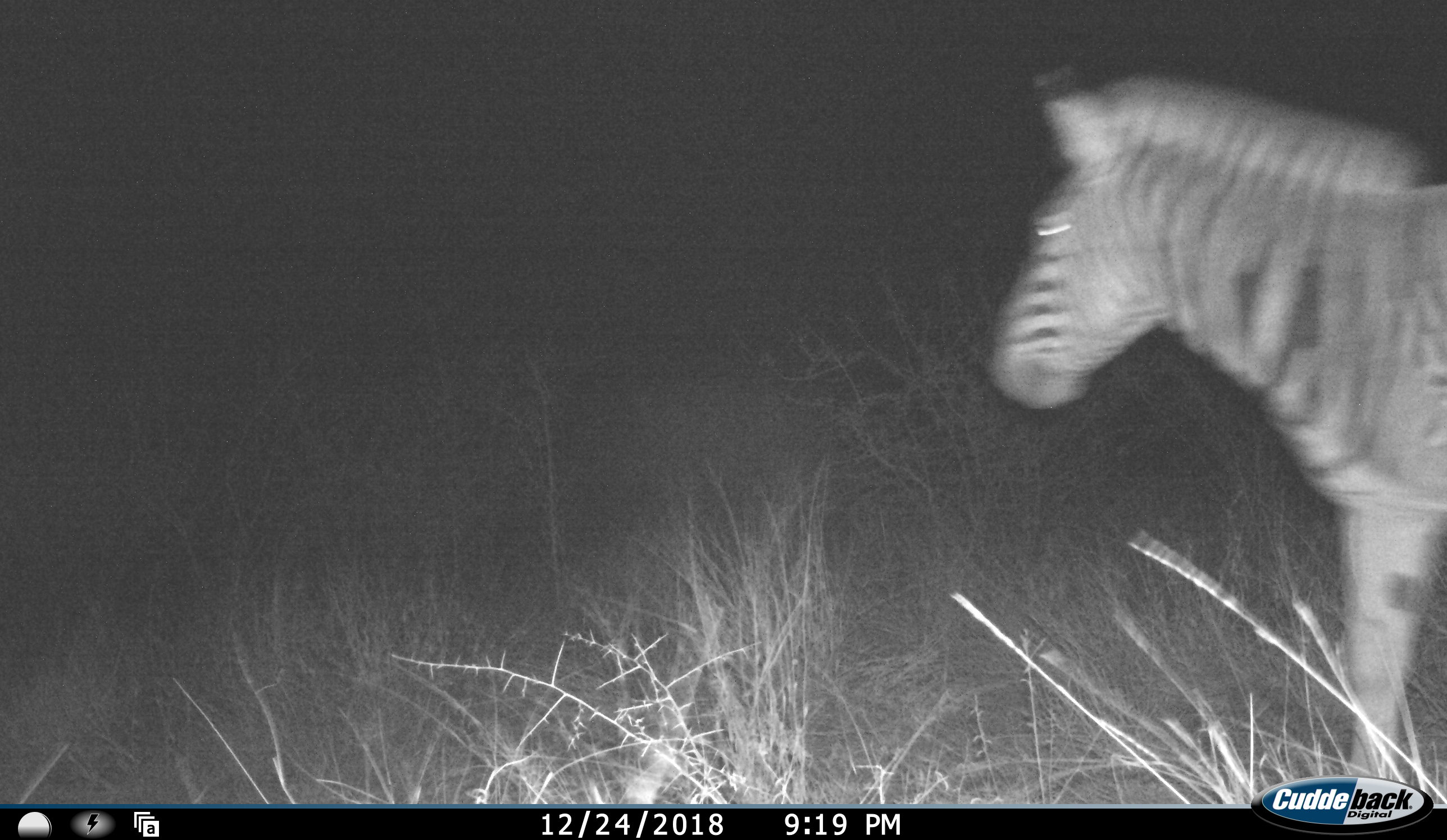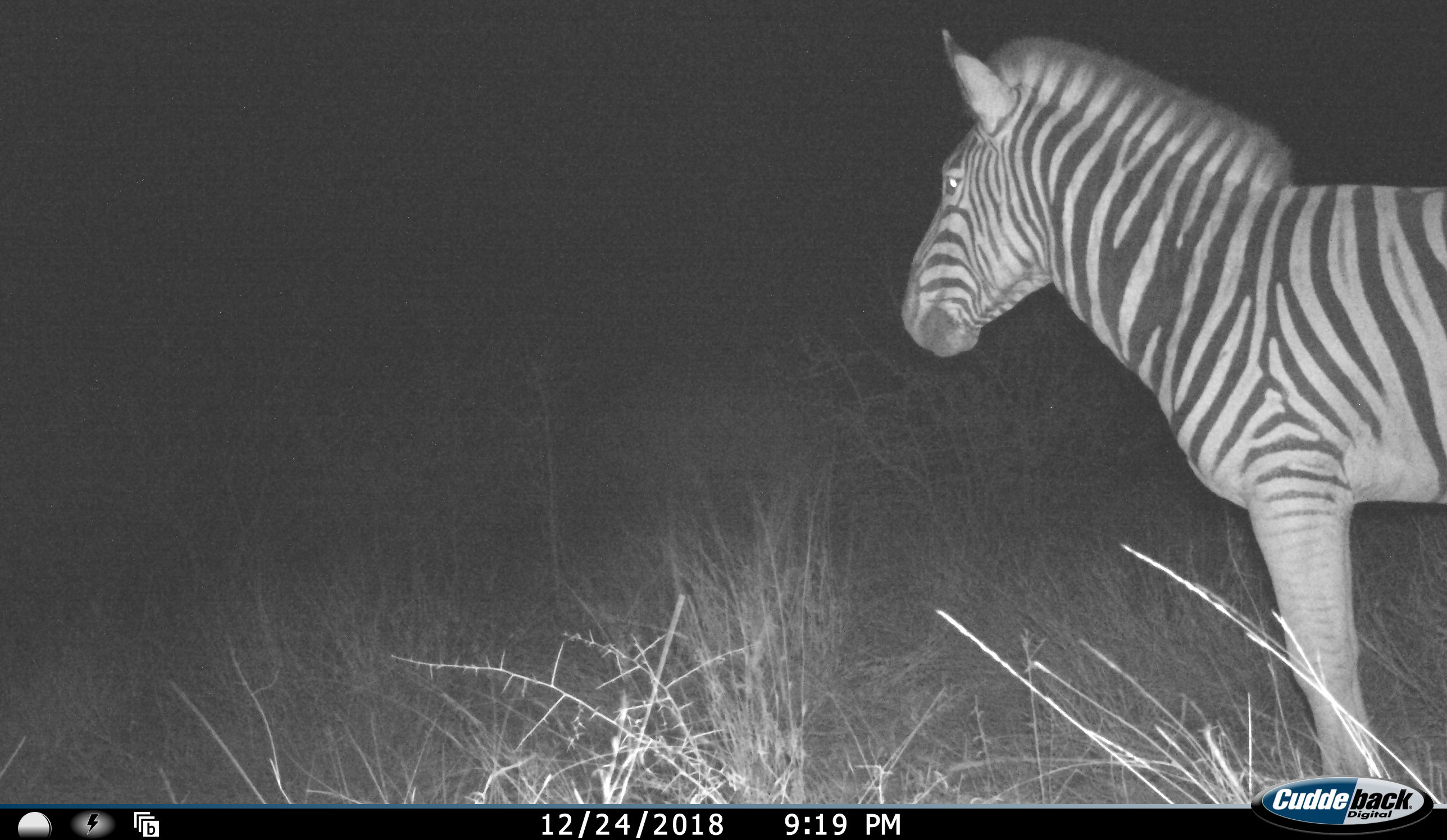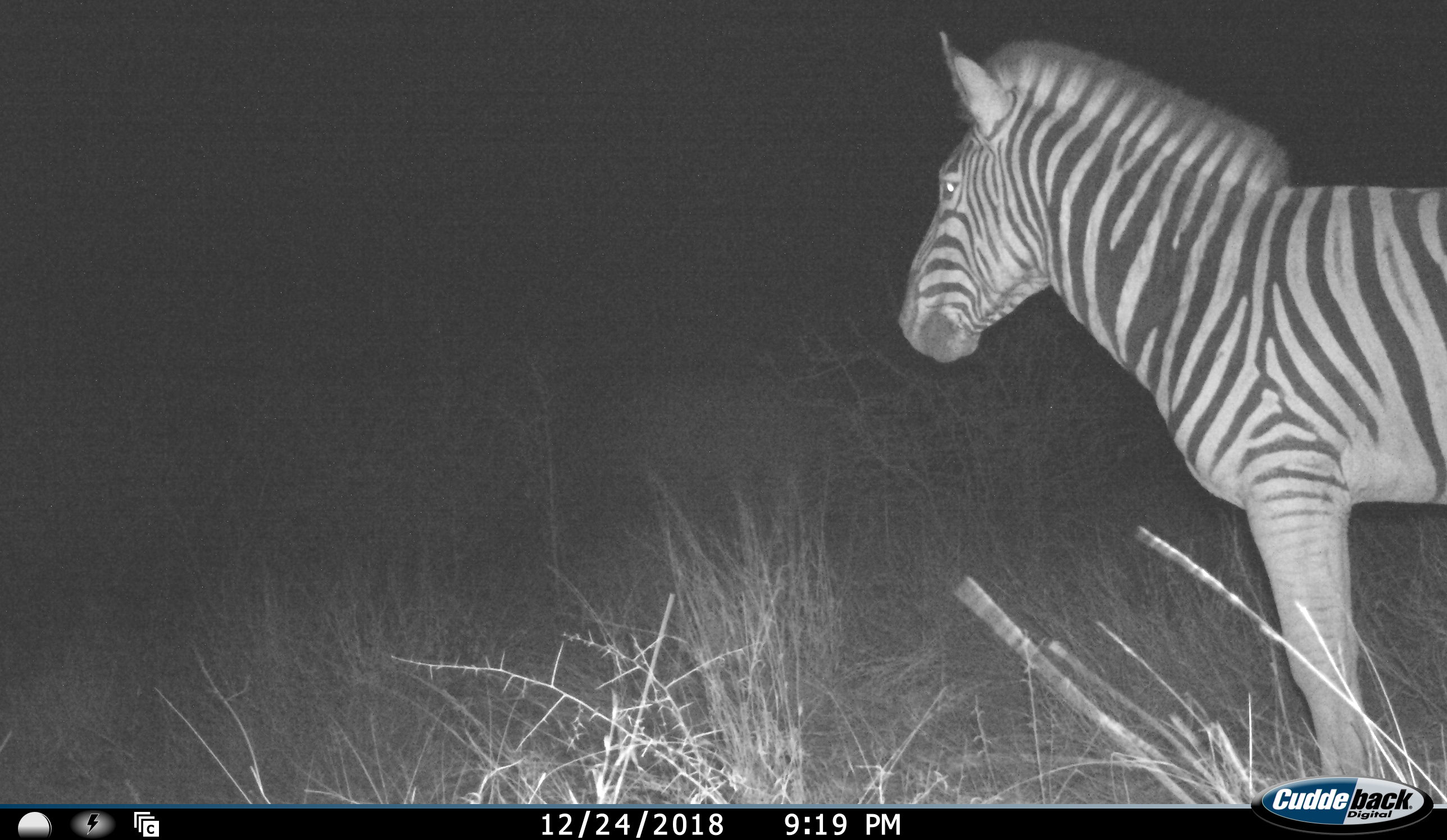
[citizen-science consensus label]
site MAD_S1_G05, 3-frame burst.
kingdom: Animalia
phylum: Chordata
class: Mammalia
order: Perissodactyla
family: Equidae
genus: Equus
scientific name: Equus quagga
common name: plains zebra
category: zebraplains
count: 1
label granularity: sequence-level